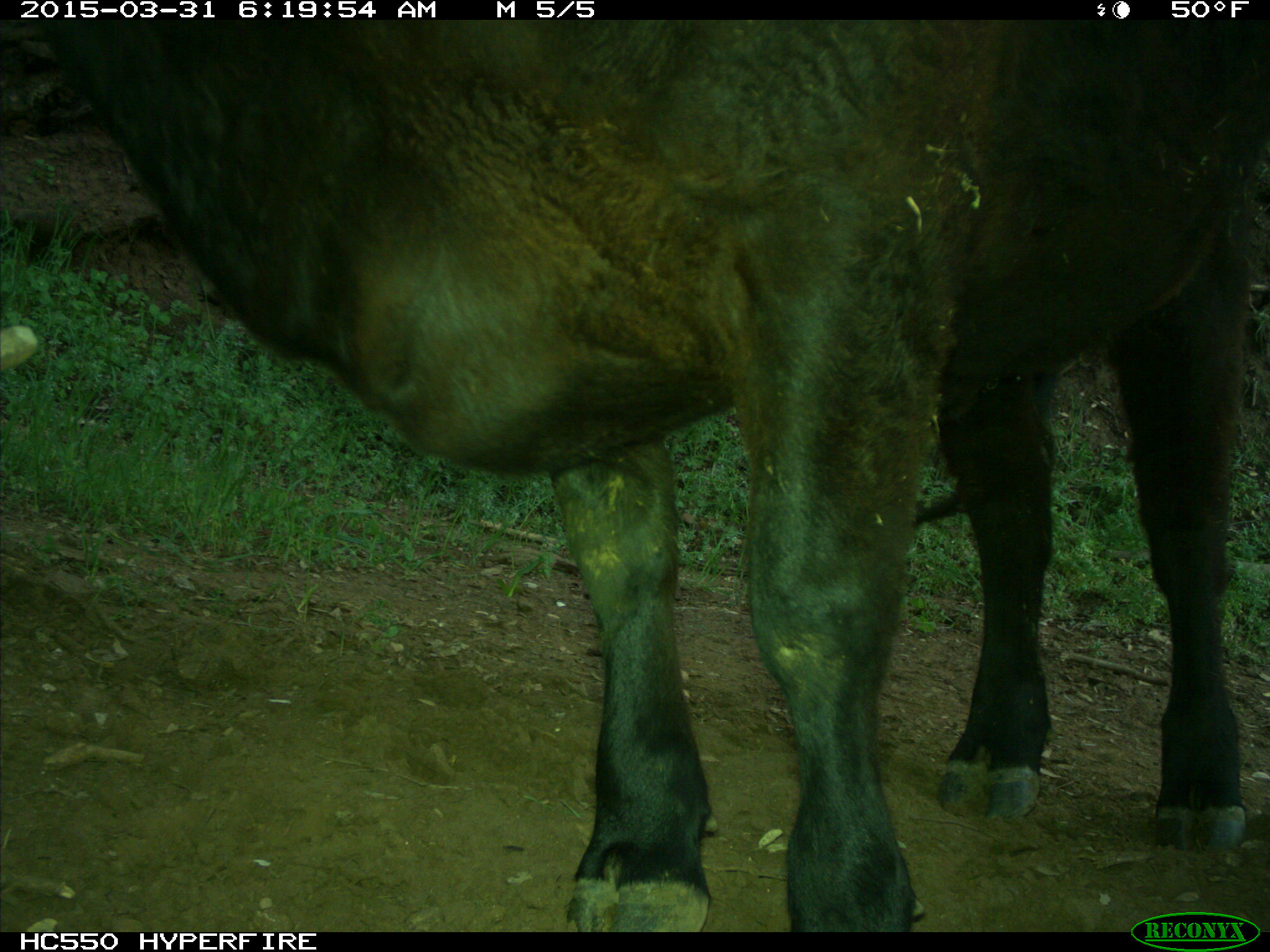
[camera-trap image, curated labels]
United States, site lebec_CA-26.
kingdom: Animalia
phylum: Chordata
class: Mammalia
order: Artiodactyla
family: Bovidae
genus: Bos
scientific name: Bos taurus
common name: domestic cow